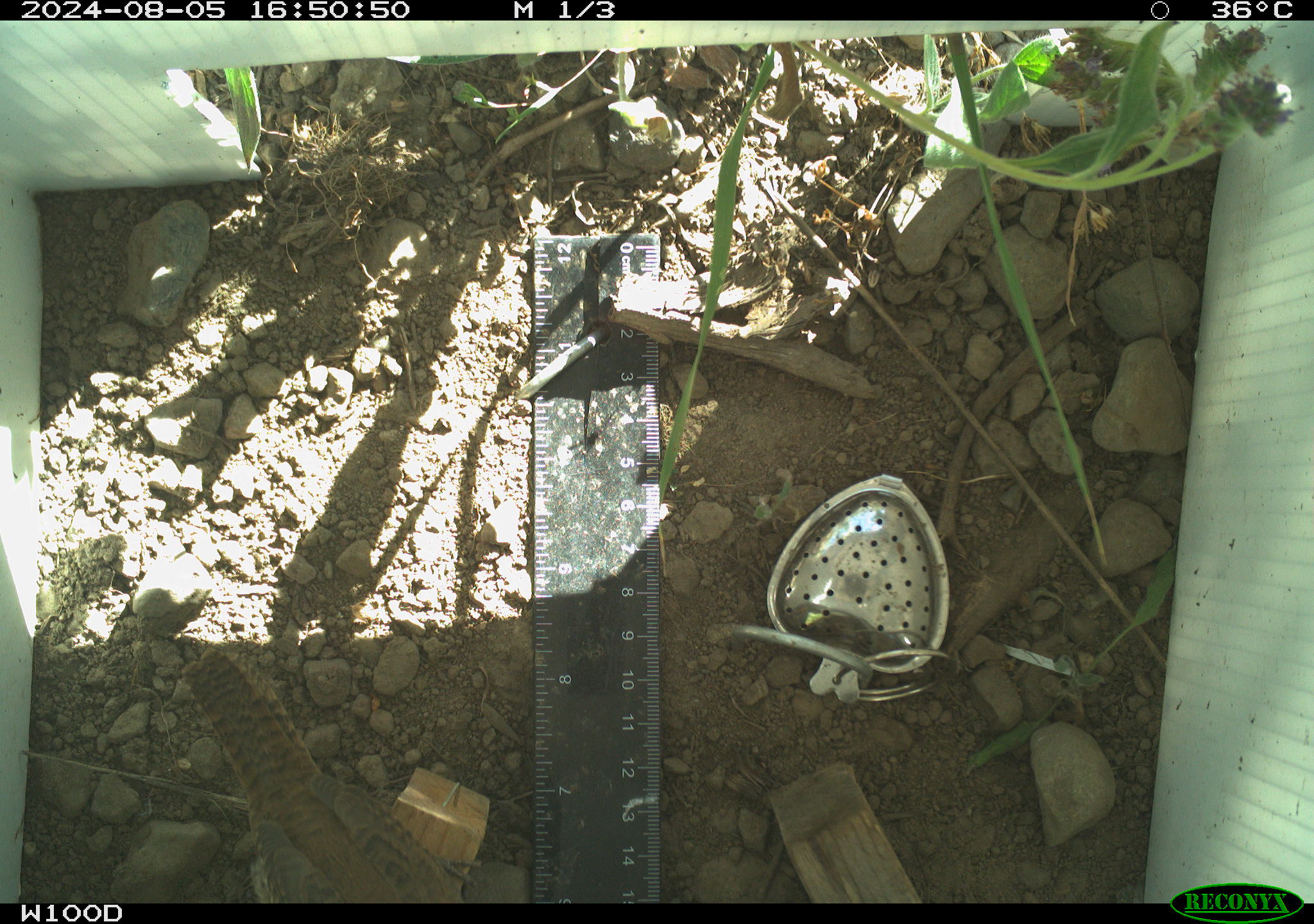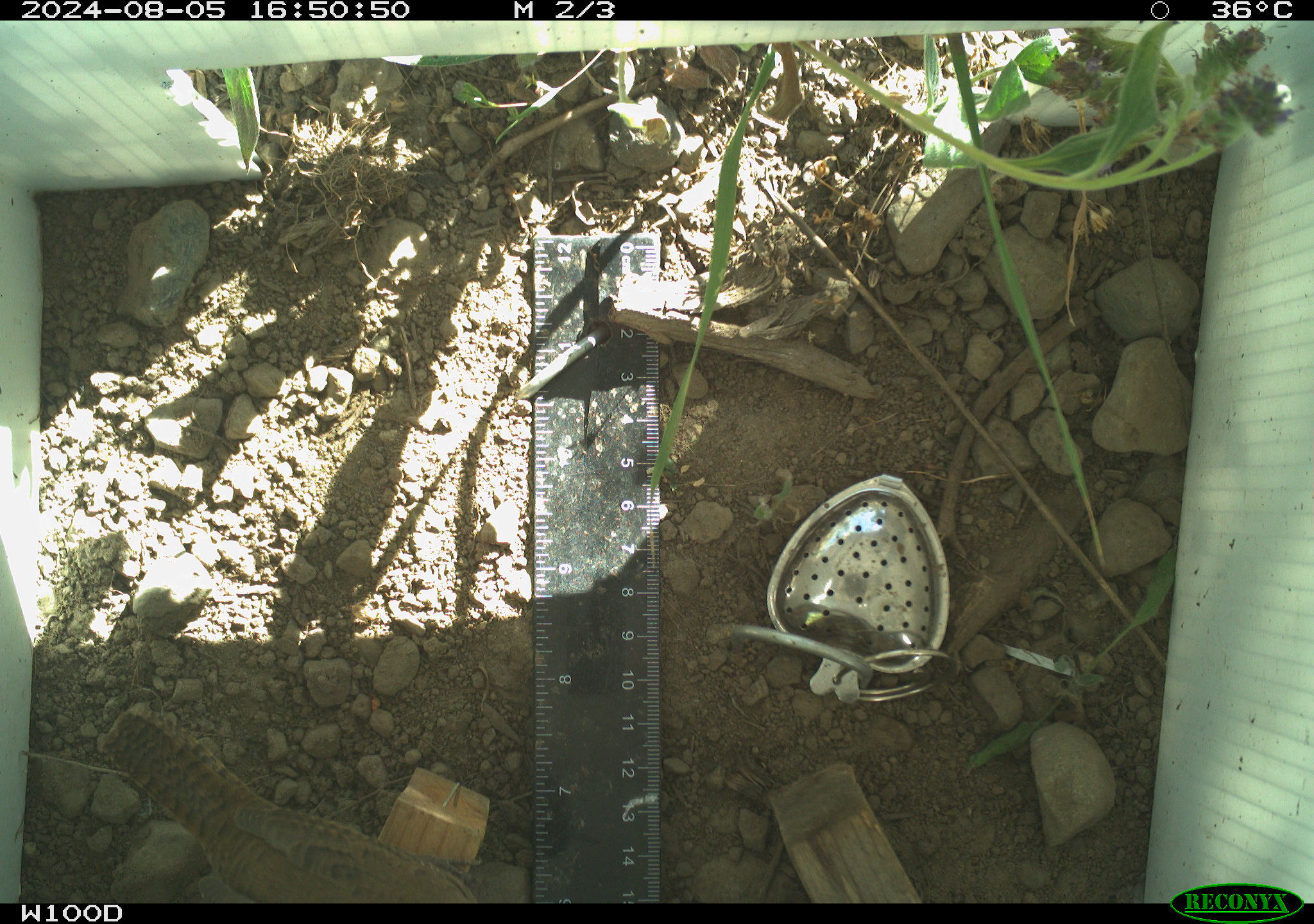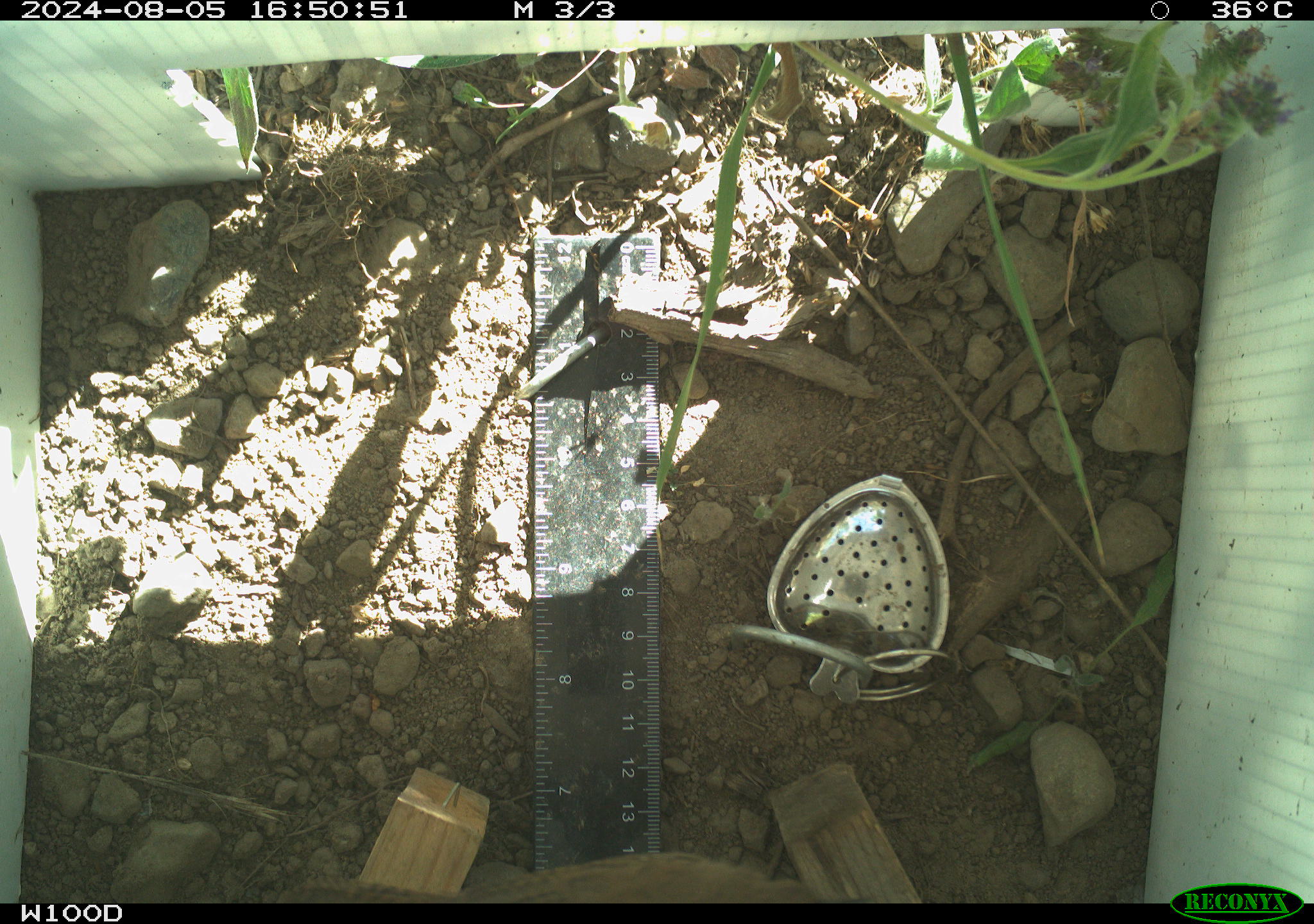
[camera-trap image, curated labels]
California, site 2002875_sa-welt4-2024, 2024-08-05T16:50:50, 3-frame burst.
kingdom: Animalia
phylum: Chordata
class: Aves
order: Passeriformes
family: Troglodytidae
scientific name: Troglodytidae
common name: wren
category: troglodytidae family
Troglodytidae family (wren) (Troglodytidae).